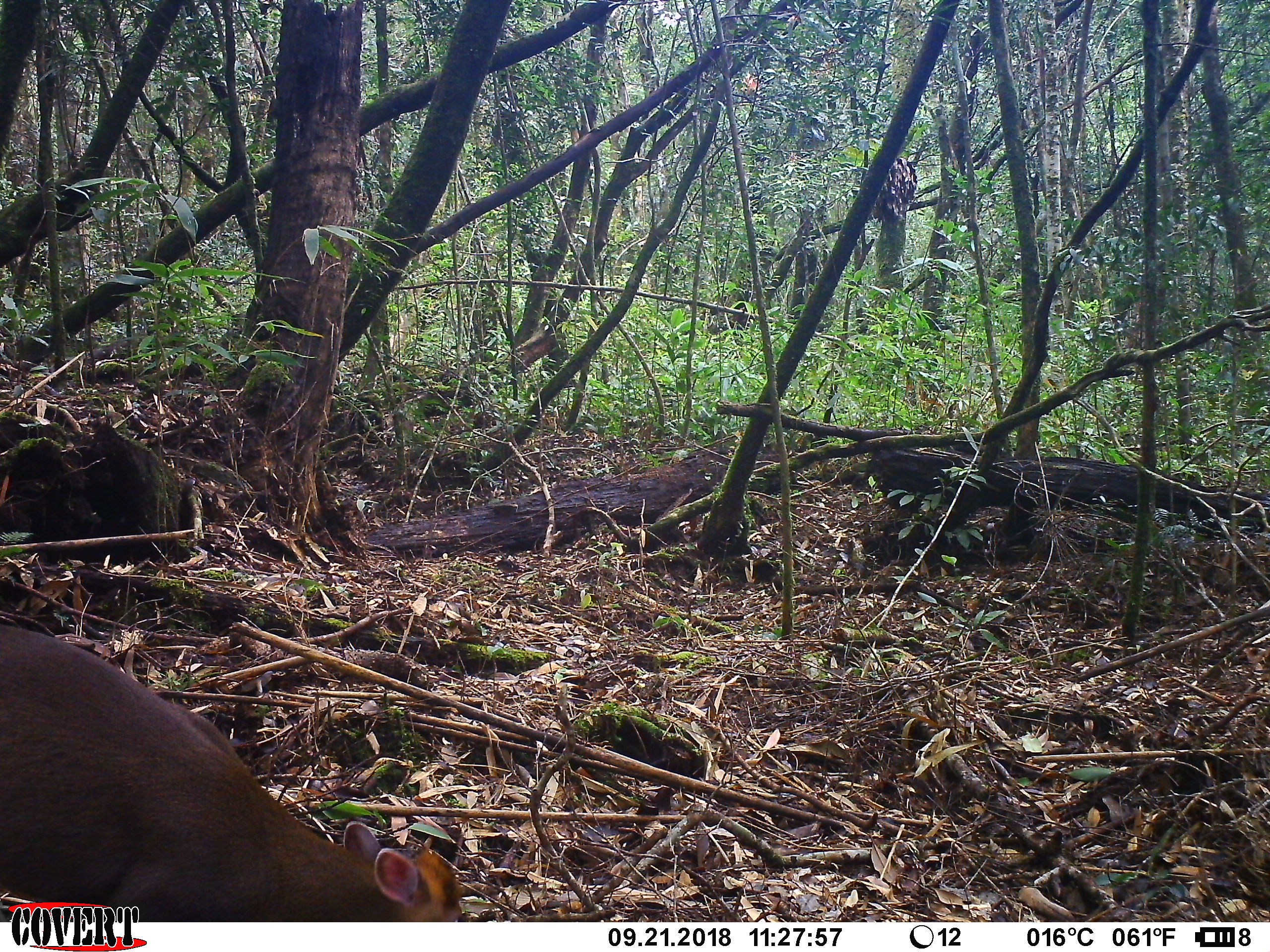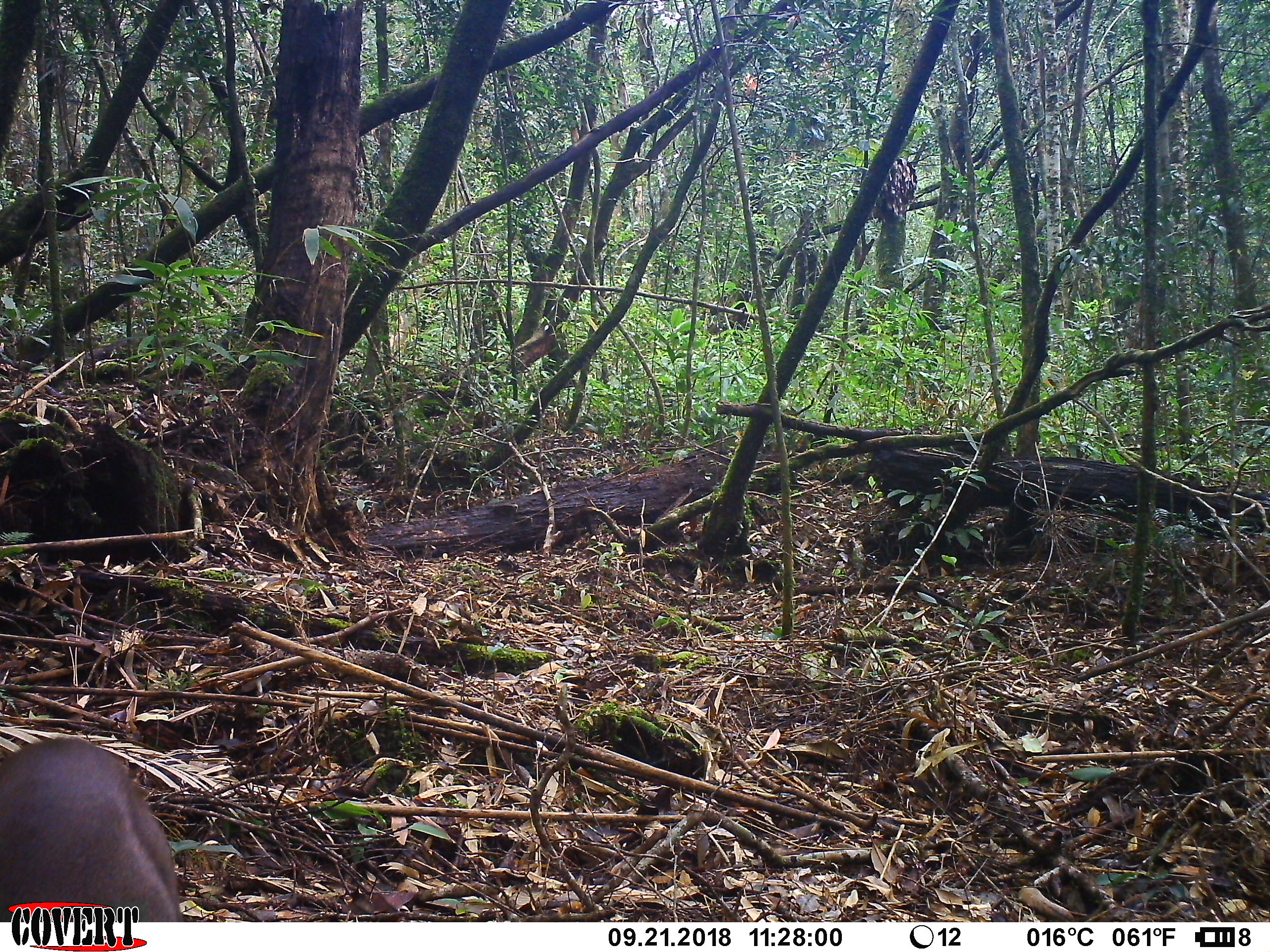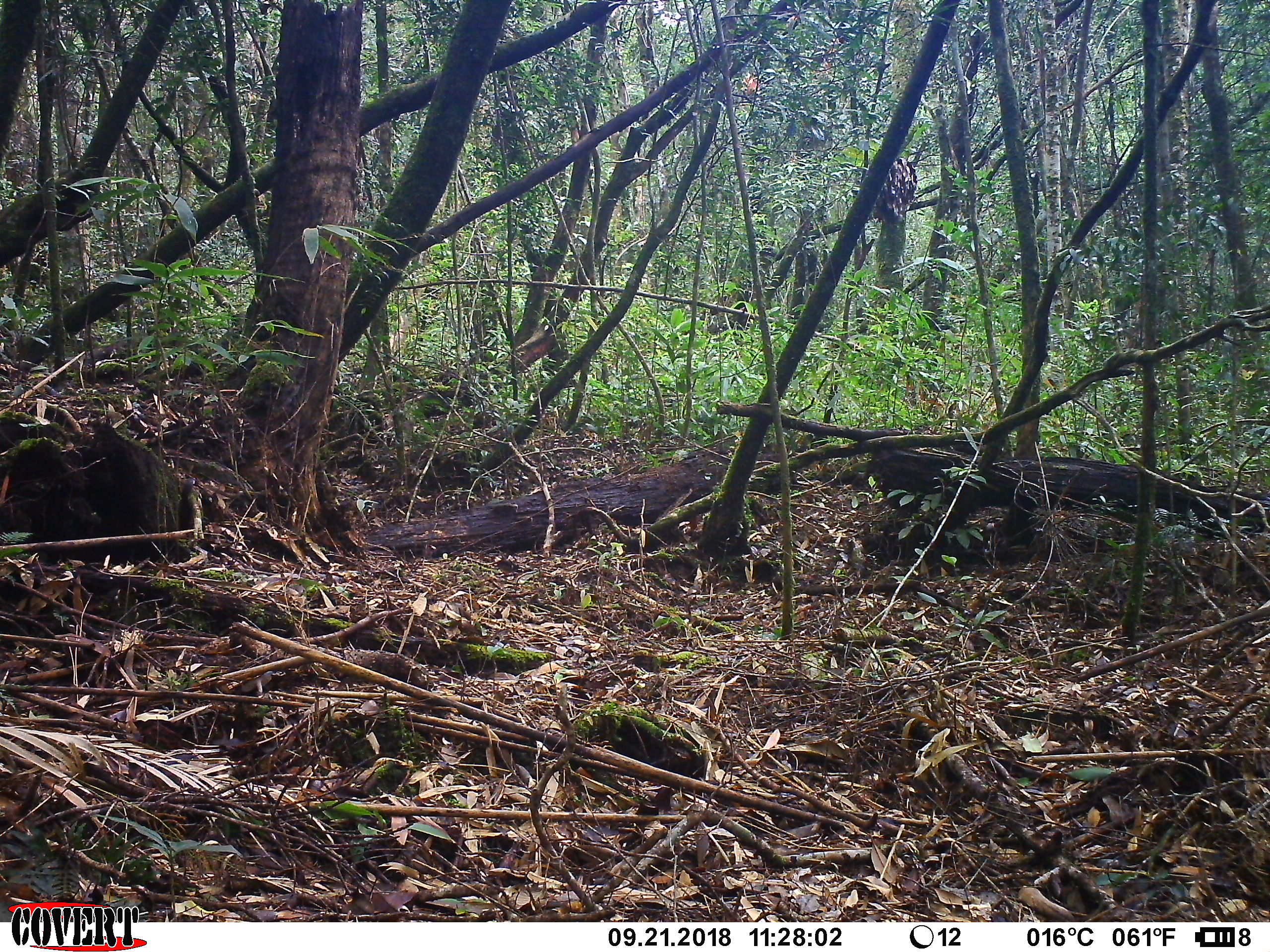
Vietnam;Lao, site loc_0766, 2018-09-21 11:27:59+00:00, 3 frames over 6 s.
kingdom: Animalia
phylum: Chordata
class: Mammalia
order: Artiodactyla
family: Cervidae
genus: Muntiacus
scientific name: Muntiacus rooseveltorum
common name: roosevelt's muntjac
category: roosevelts muntjac group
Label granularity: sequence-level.